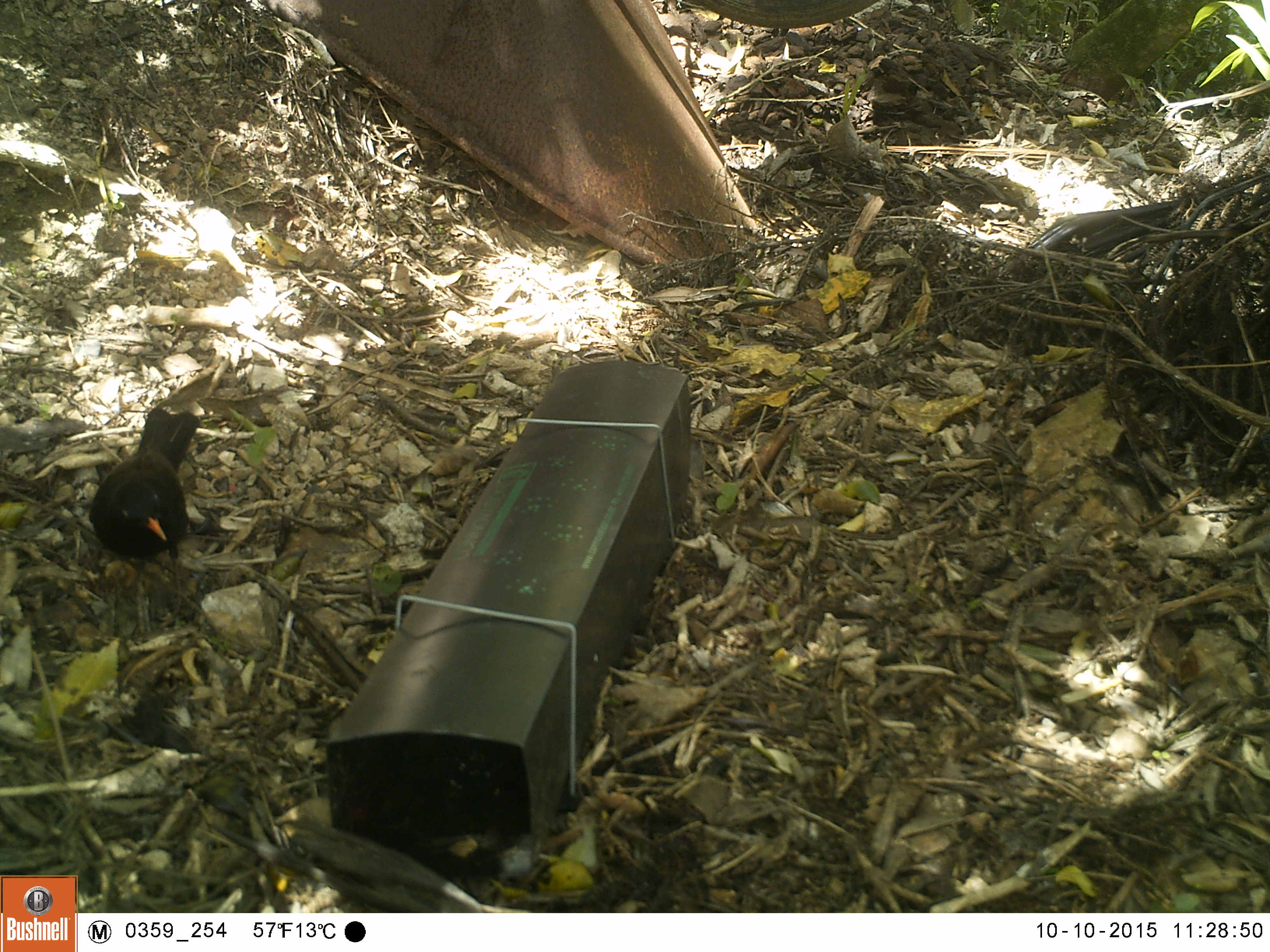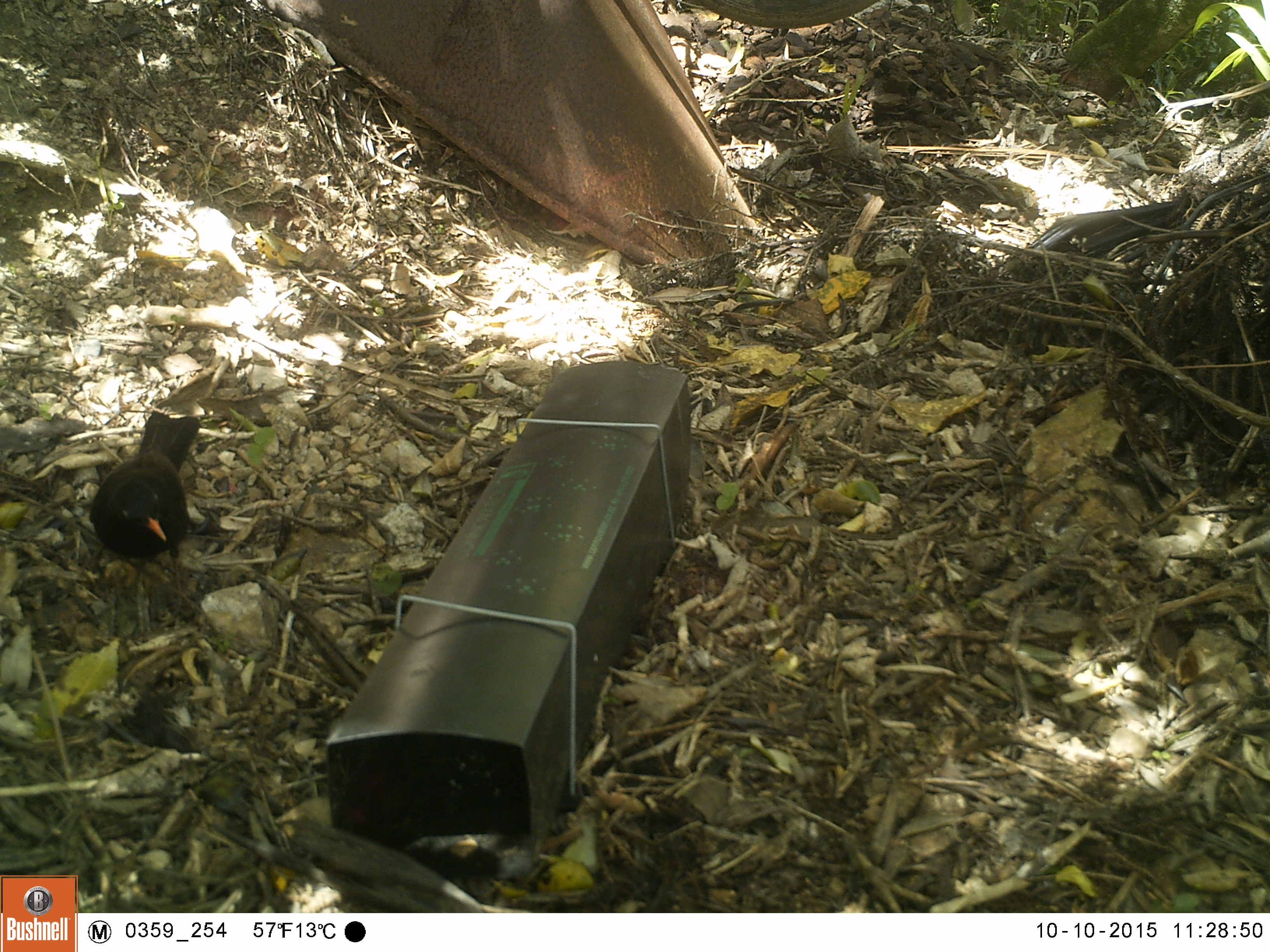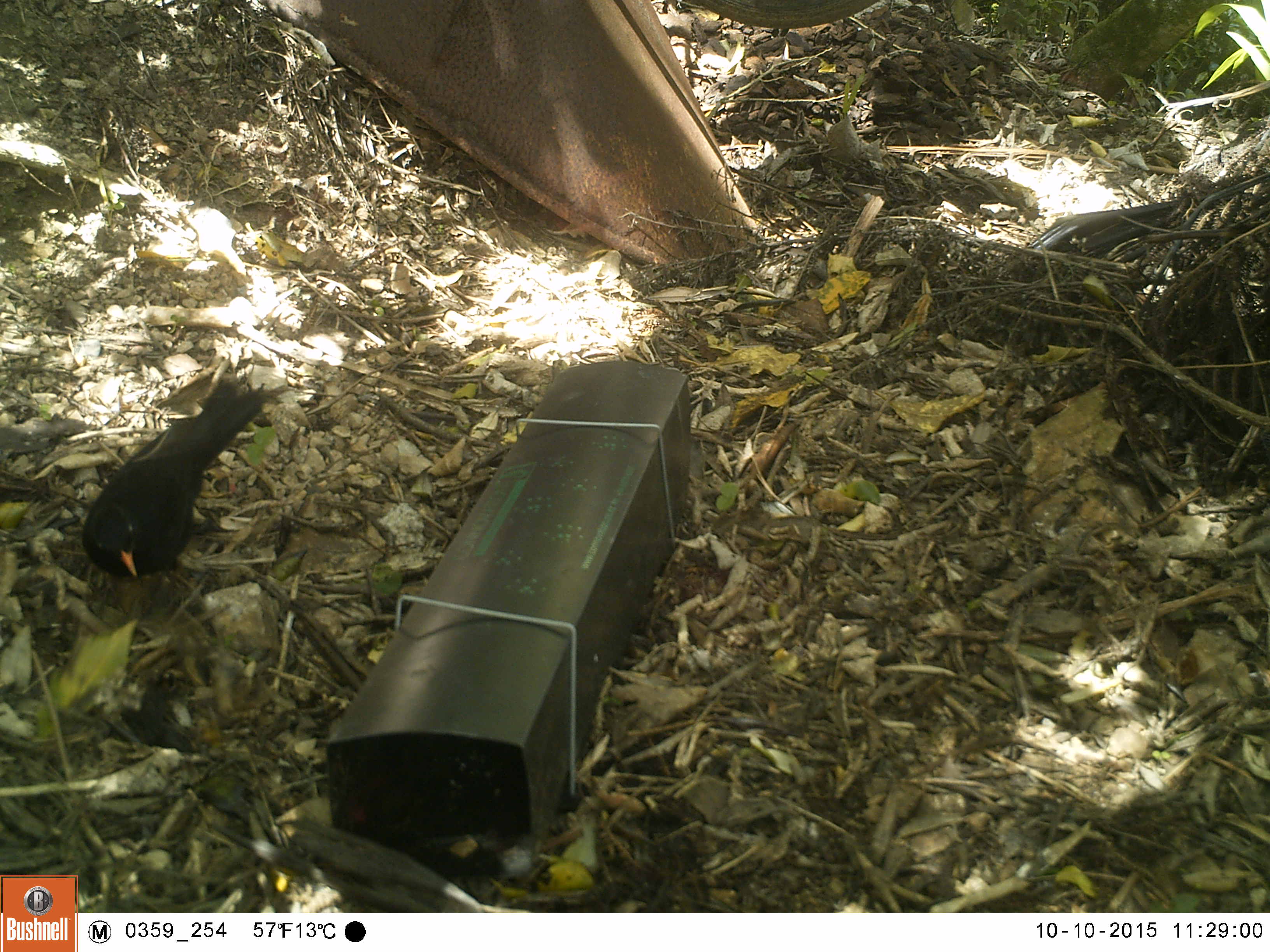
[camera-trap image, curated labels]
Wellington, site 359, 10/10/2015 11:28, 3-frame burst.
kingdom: Animalia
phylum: Chordata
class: Aves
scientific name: Aves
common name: bird